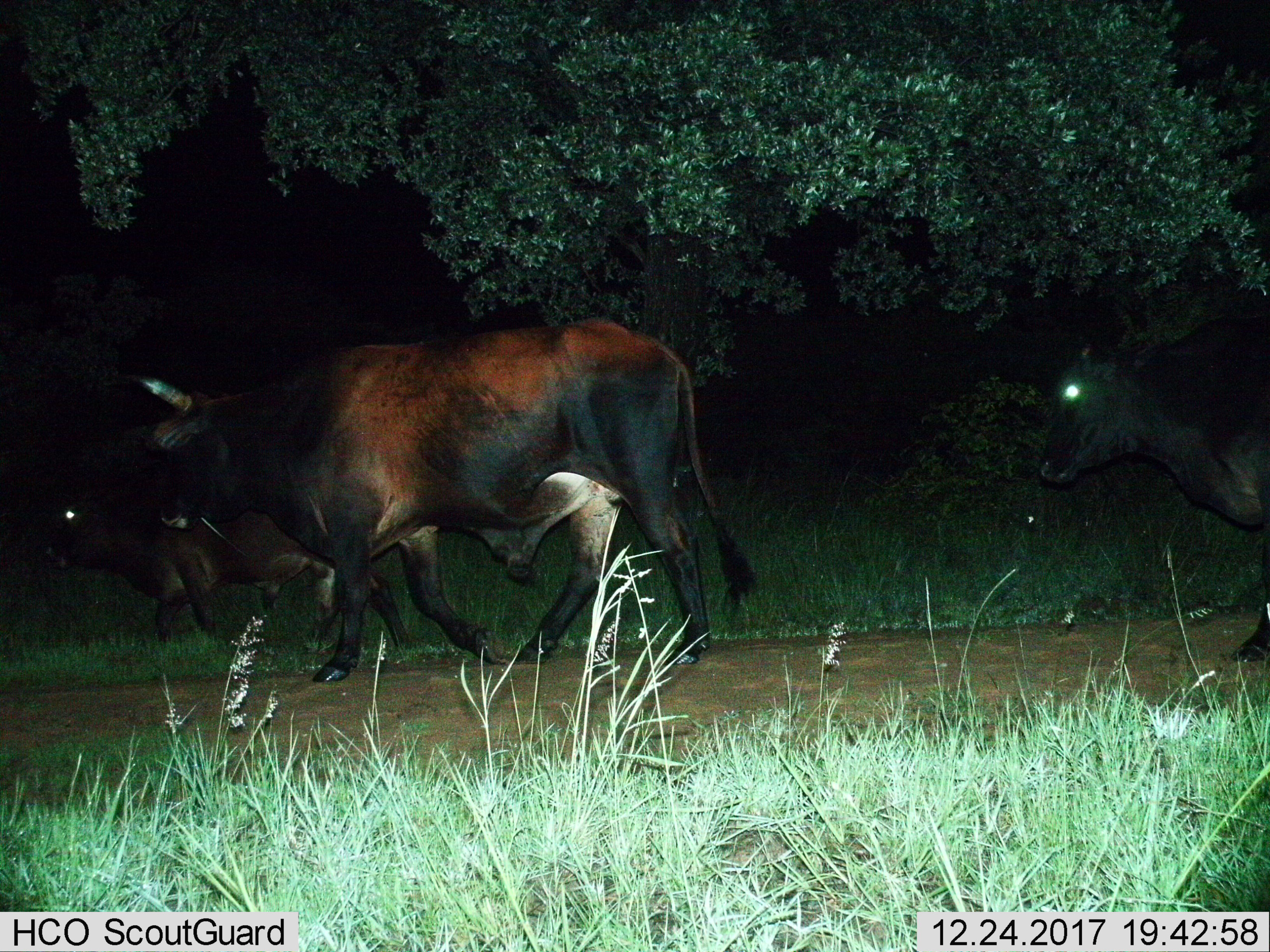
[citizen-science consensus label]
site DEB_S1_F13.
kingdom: Animalia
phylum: Chordata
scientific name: Vertebrata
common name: domestic animal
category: domesticanimal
Domesticanimal (domestic animal) (Vertebrata), count 3. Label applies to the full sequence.